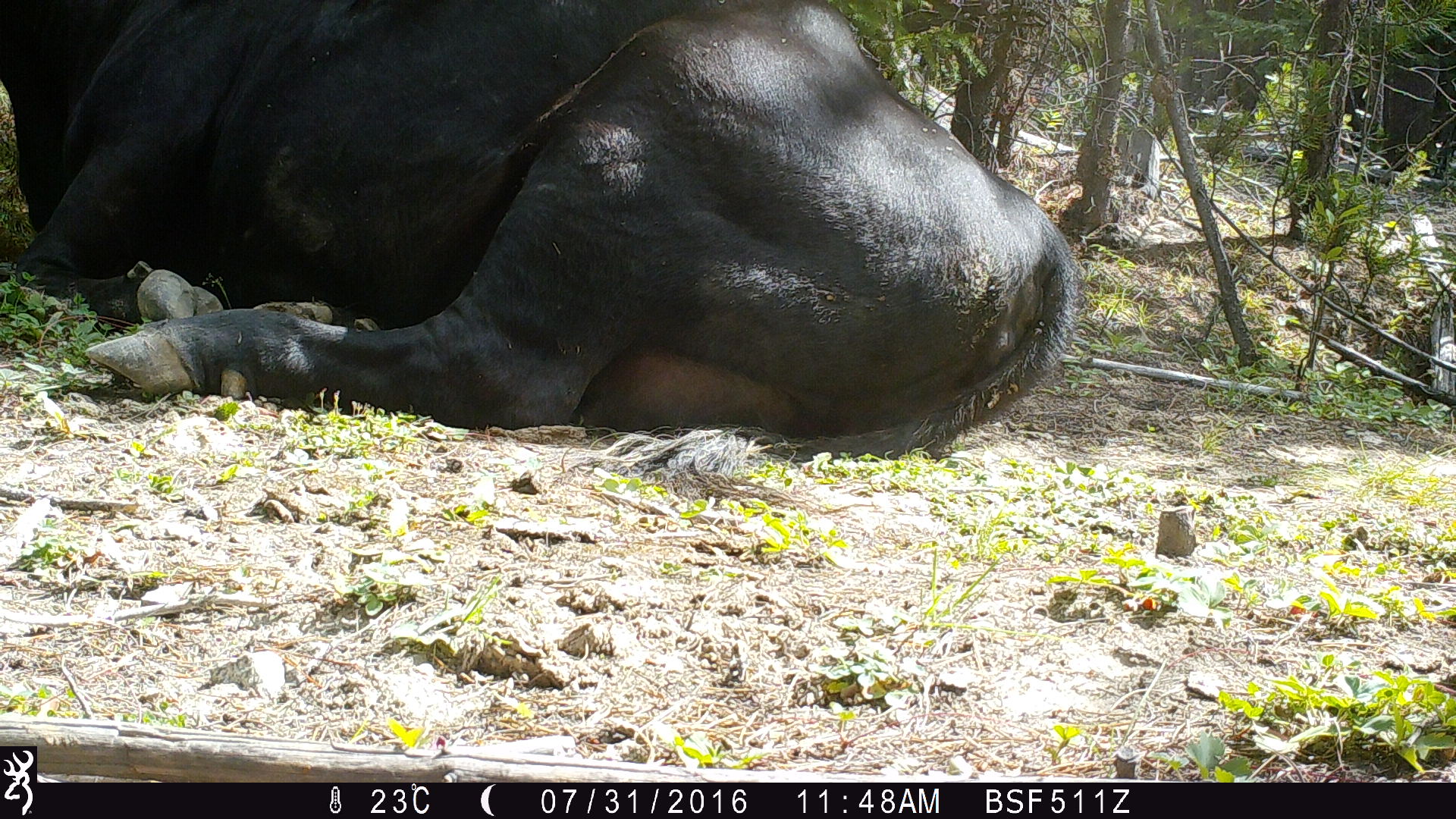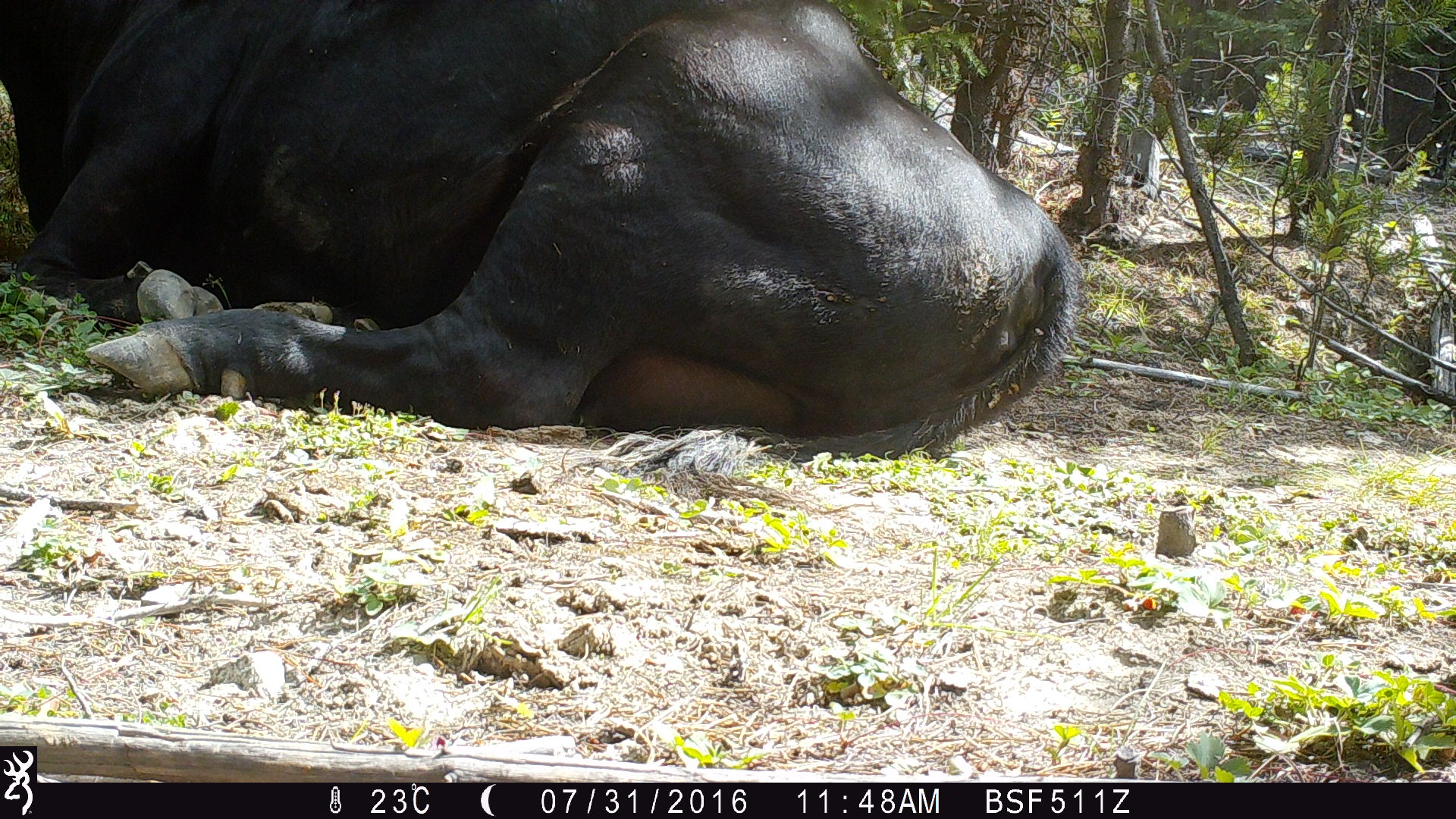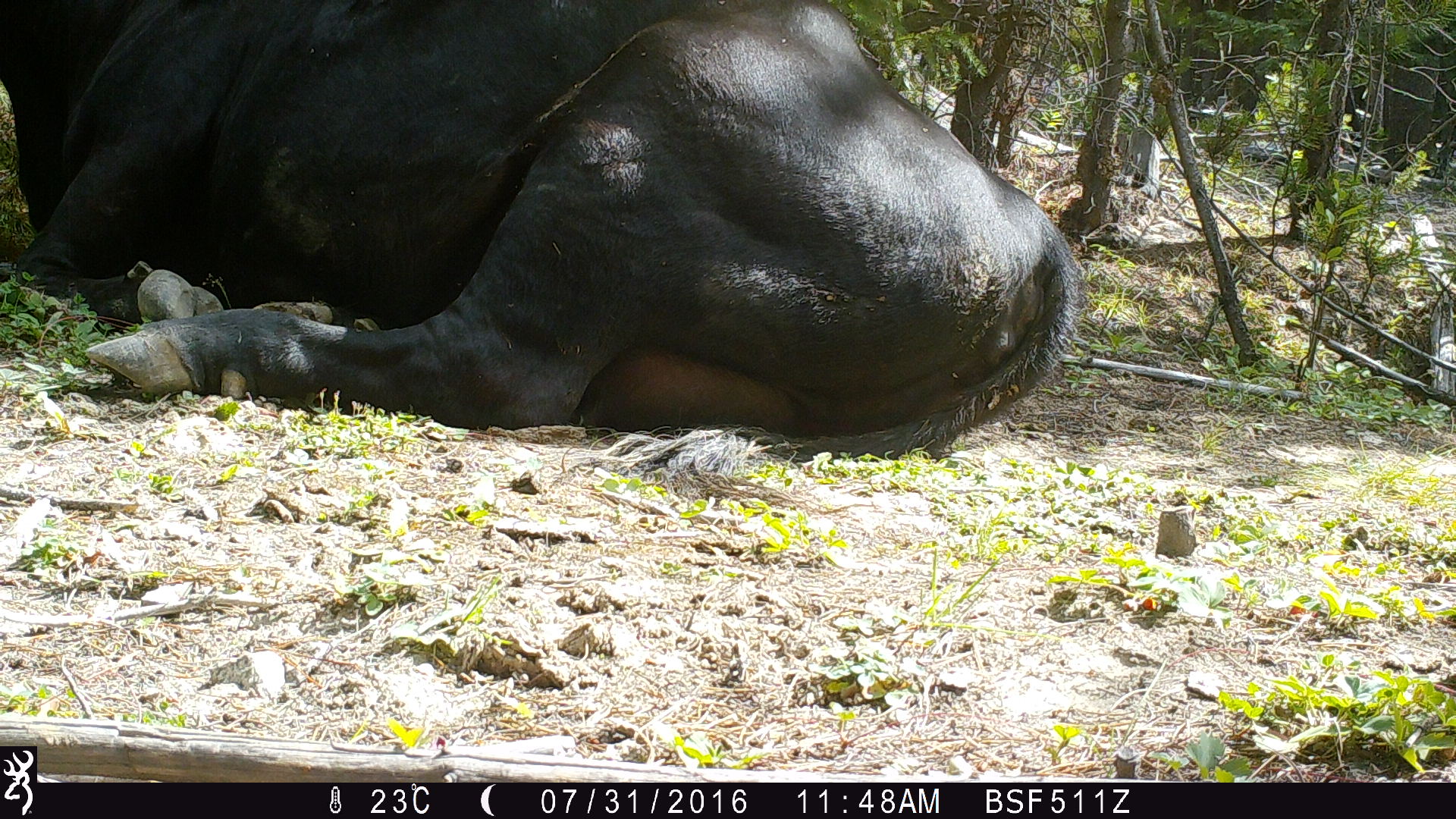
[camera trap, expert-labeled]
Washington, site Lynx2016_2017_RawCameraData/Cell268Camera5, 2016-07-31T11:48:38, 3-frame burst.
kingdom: Animalia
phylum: Chordata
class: Mammalia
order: Artiodactyla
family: Bovidae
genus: Bos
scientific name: Bos taurus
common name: domestic cattle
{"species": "domestic cattle (Bos taurus)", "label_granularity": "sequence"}